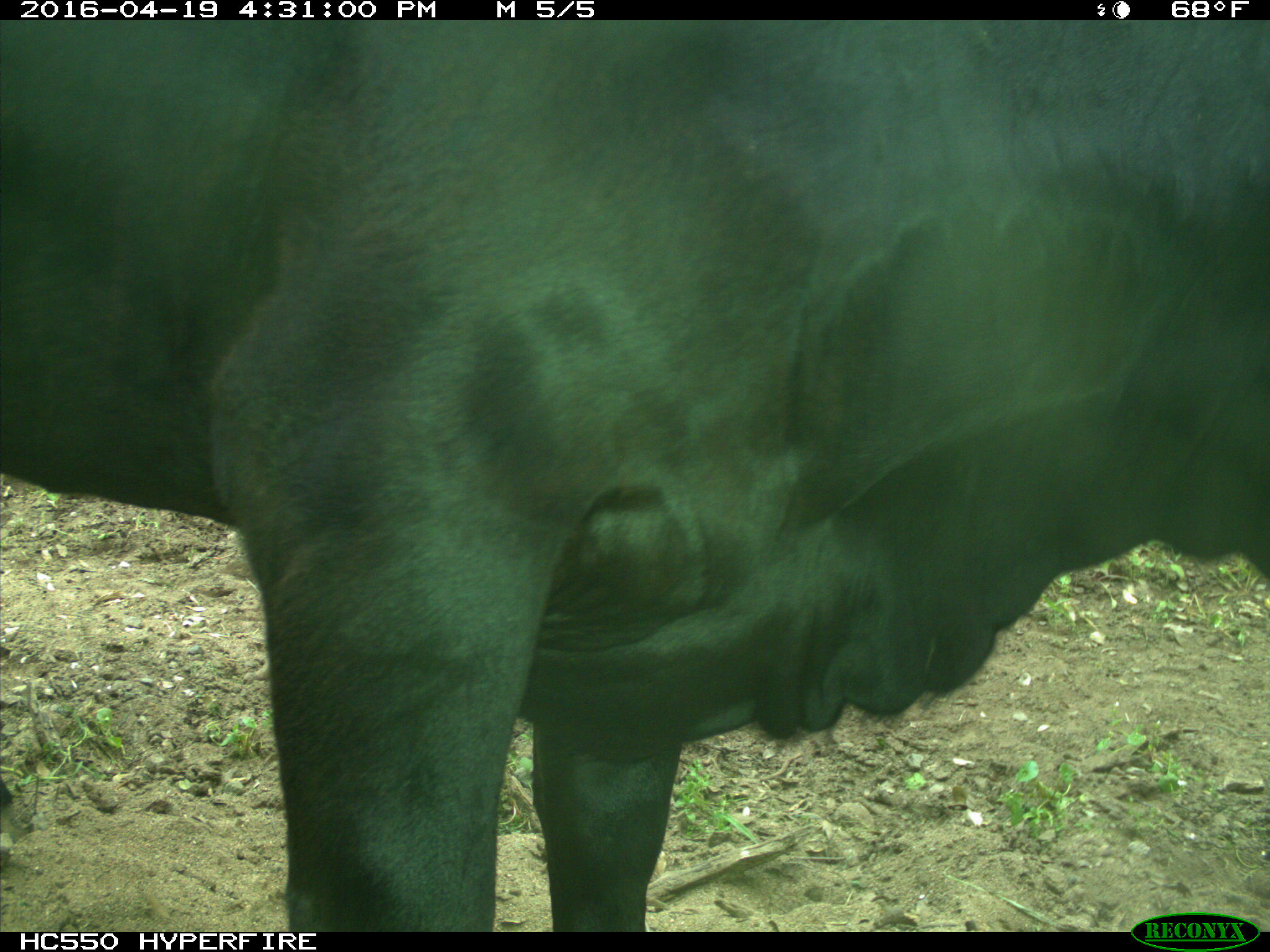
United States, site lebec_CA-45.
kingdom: Animalia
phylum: Chordata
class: Mammalia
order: Artiodactyla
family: Bovidae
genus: Bos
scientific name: Bos taurus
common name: domestic cow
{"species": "Bos taurus (domestic cow)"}